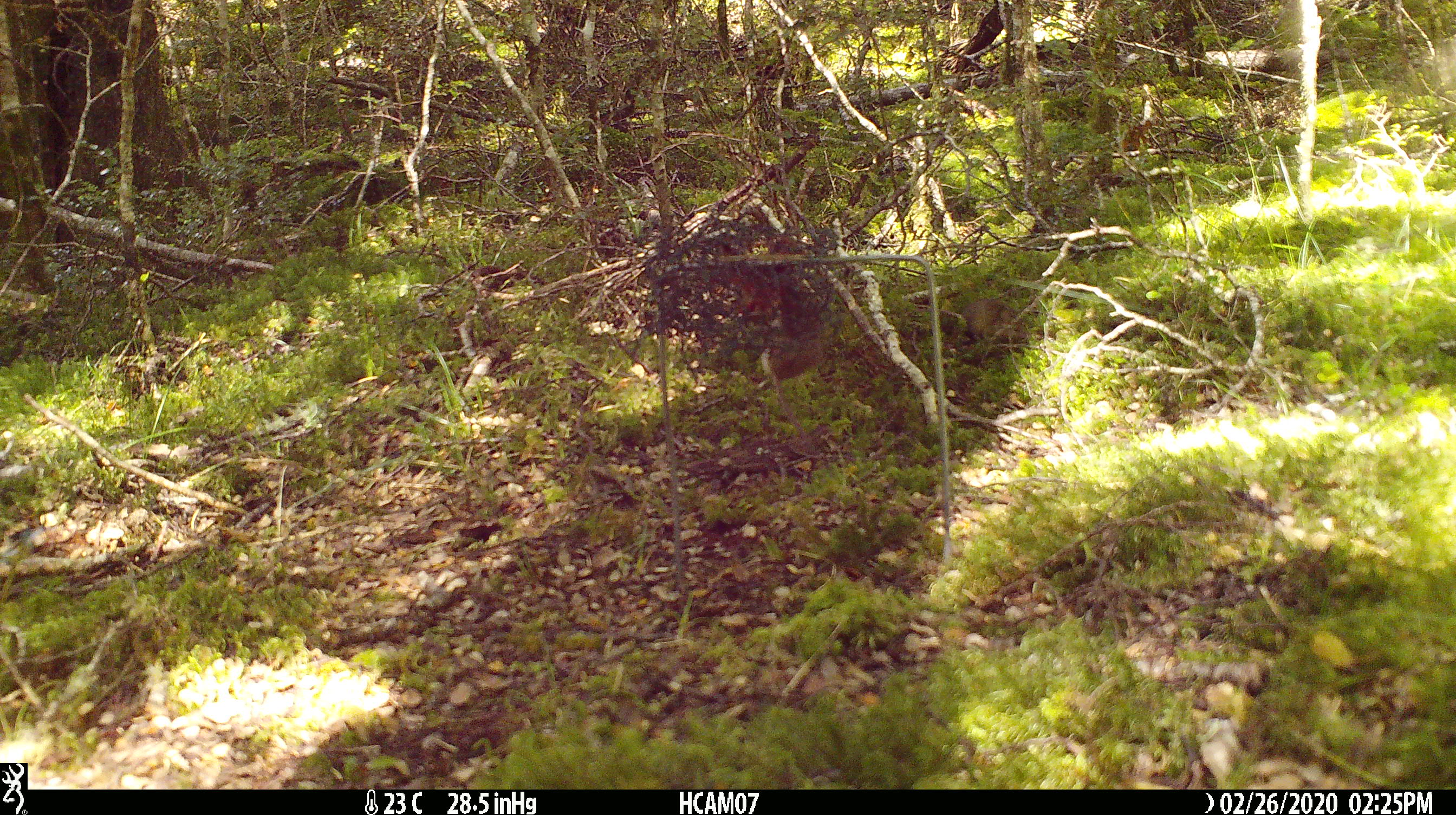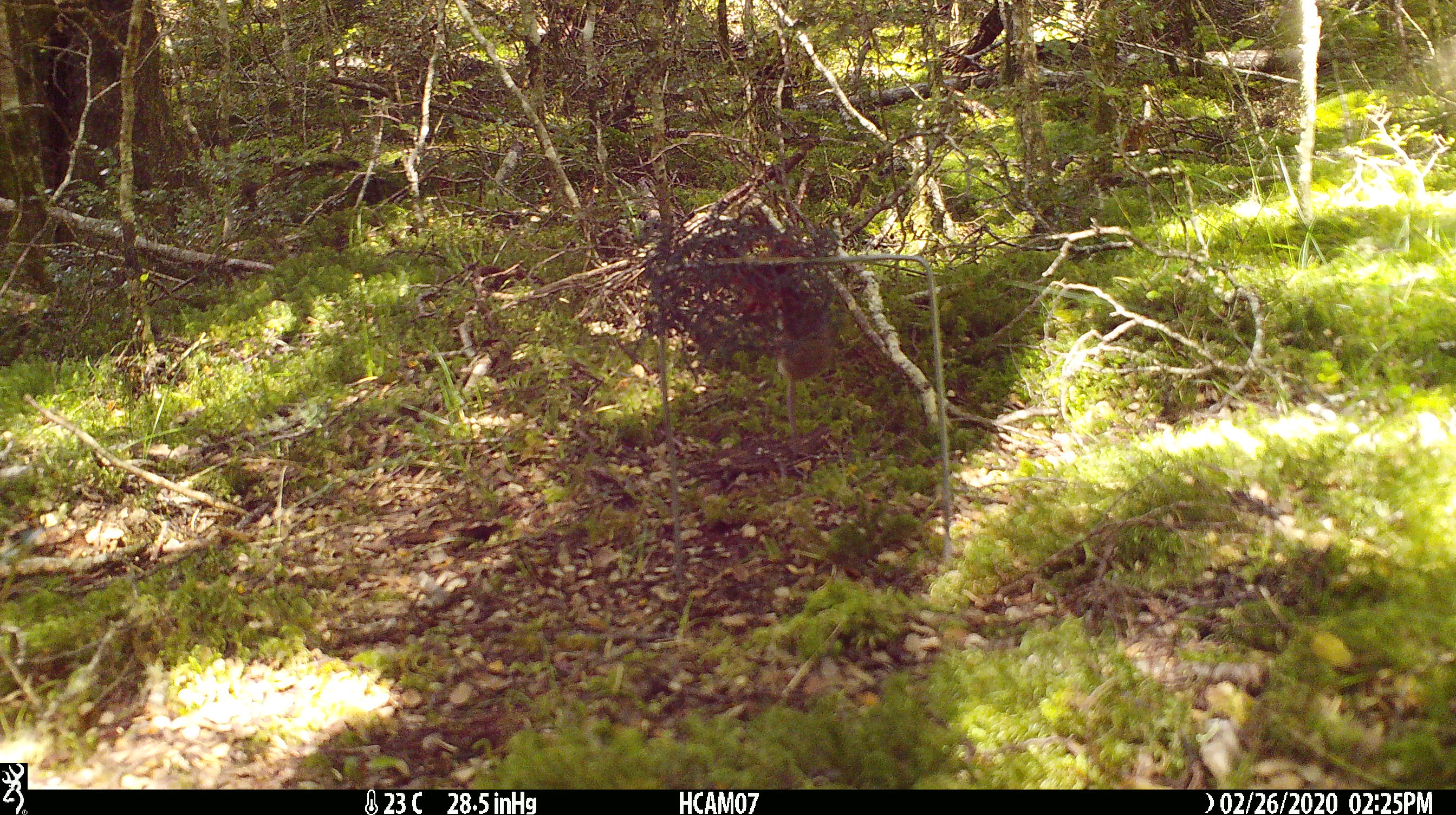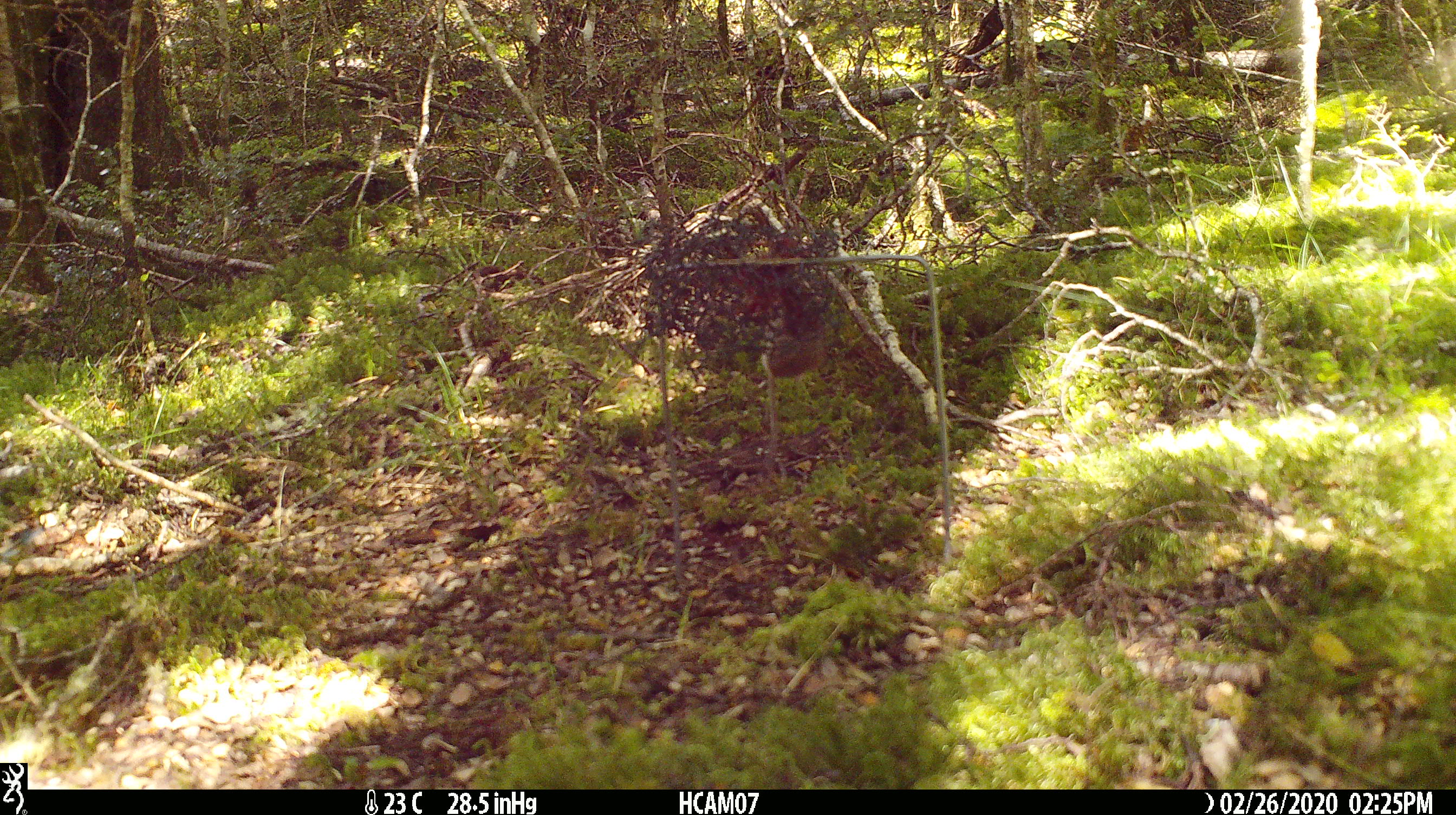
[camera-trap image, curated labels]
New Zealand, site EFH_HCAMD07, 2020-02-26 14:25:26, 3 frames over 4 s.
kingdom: Animalia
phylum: Chordata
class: Mammalia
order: Rodentia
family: Muridae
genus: Mus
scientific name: Mus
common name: mouse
Mouse (Mus).